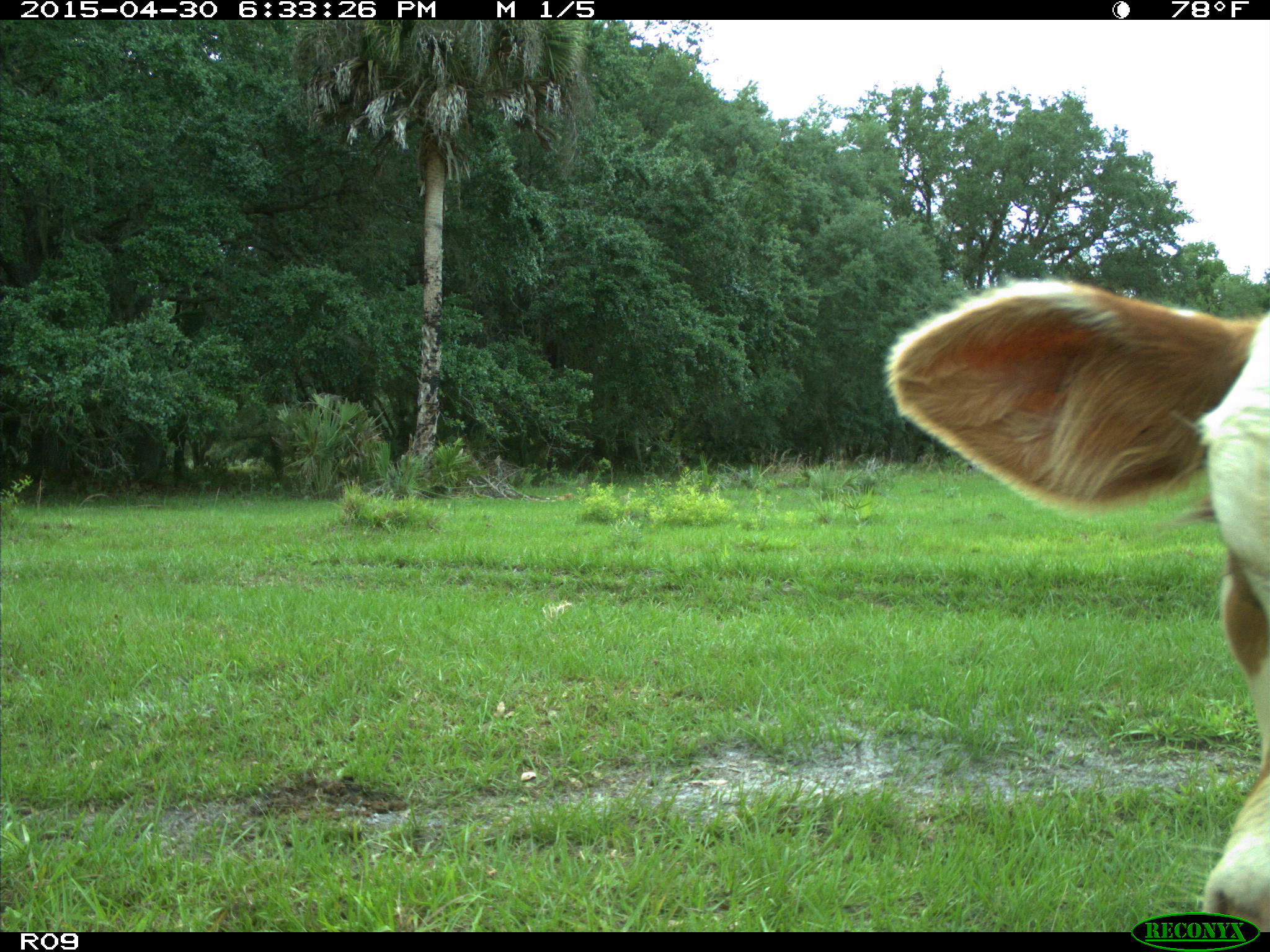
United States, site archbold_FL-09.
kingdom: Animalia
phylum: Chordata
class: Mammalia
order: Artiodactyla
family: Bovidae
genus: Bos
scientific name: Bos taurus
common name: domestic cow